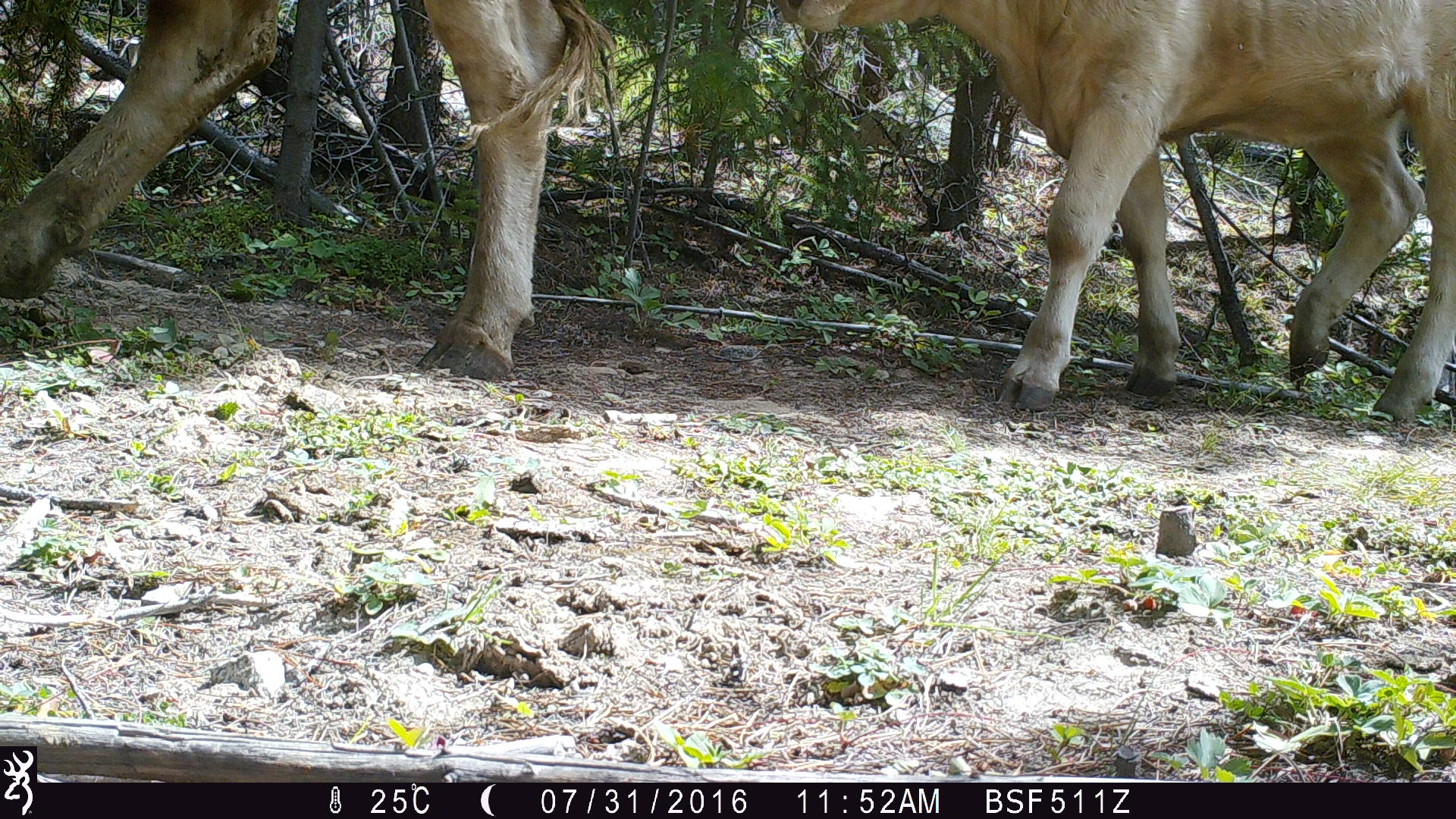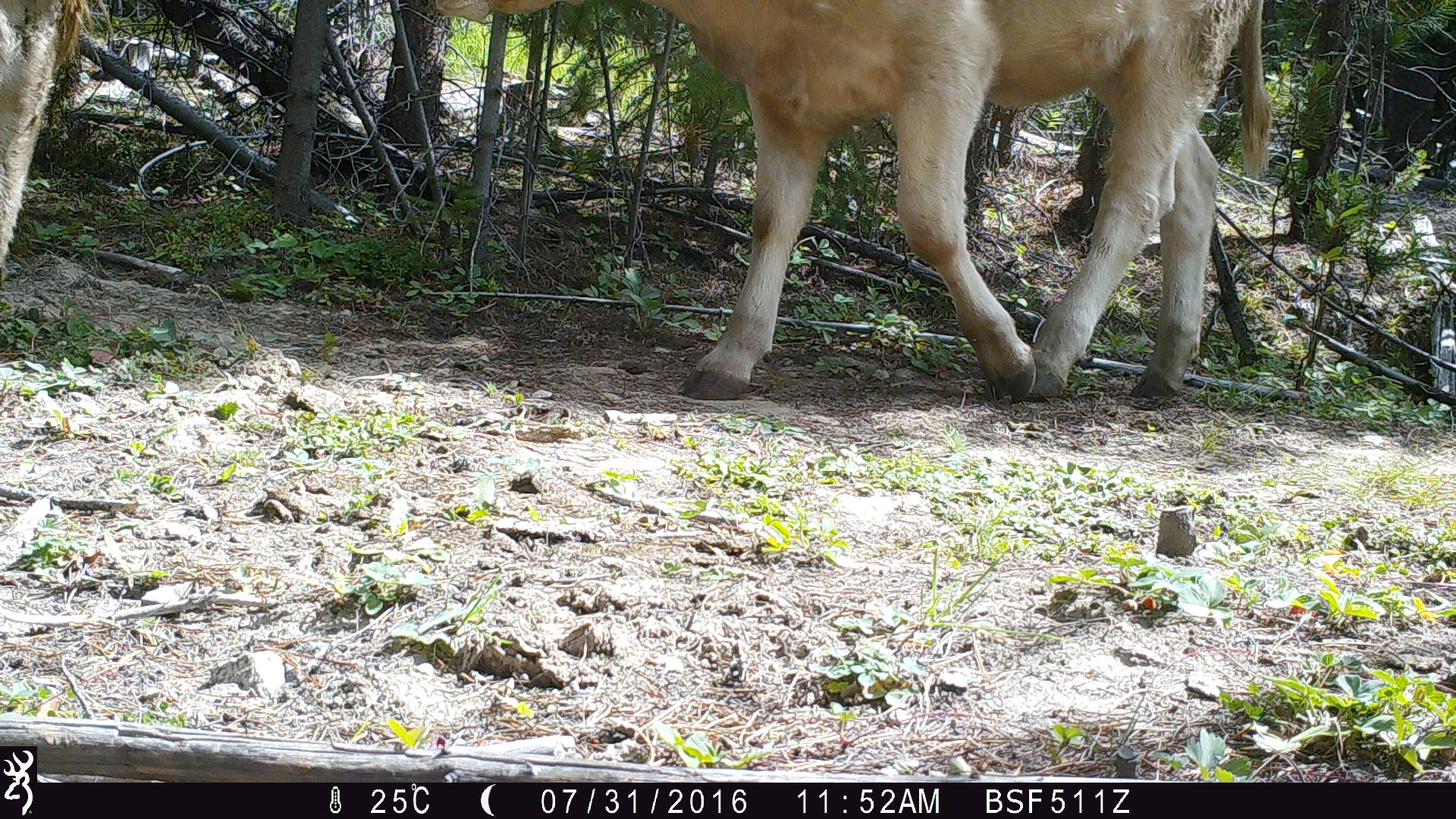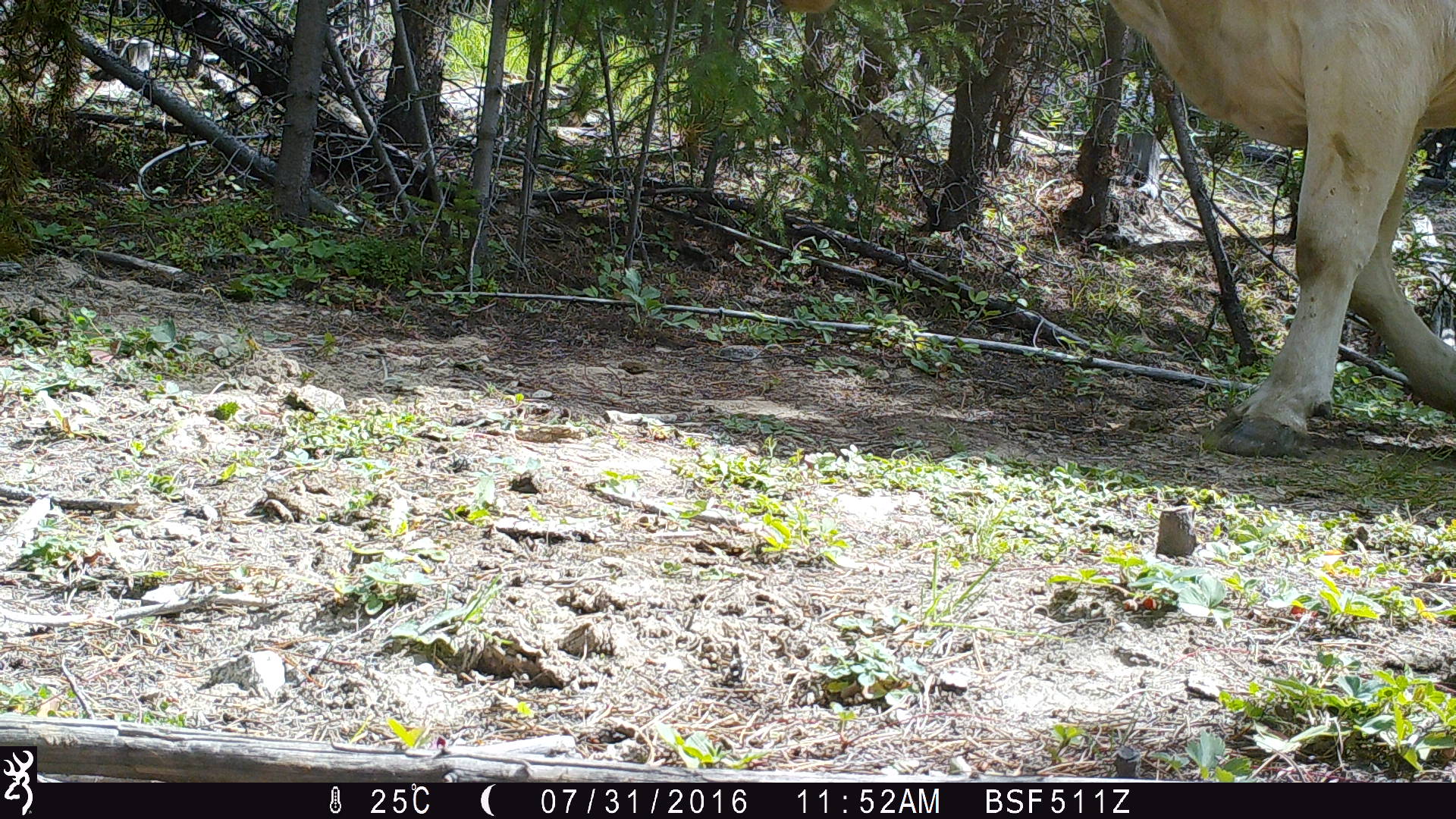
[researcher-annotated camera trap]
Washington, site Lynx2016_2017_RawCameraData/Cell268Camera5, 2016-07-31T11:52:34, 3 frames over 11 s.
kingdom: Animalia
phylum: Chordata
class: Mammalia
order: Artiodactyla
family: Bovidae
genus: Bos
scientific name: Bos taurus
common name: domestic cattle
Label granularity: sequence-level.